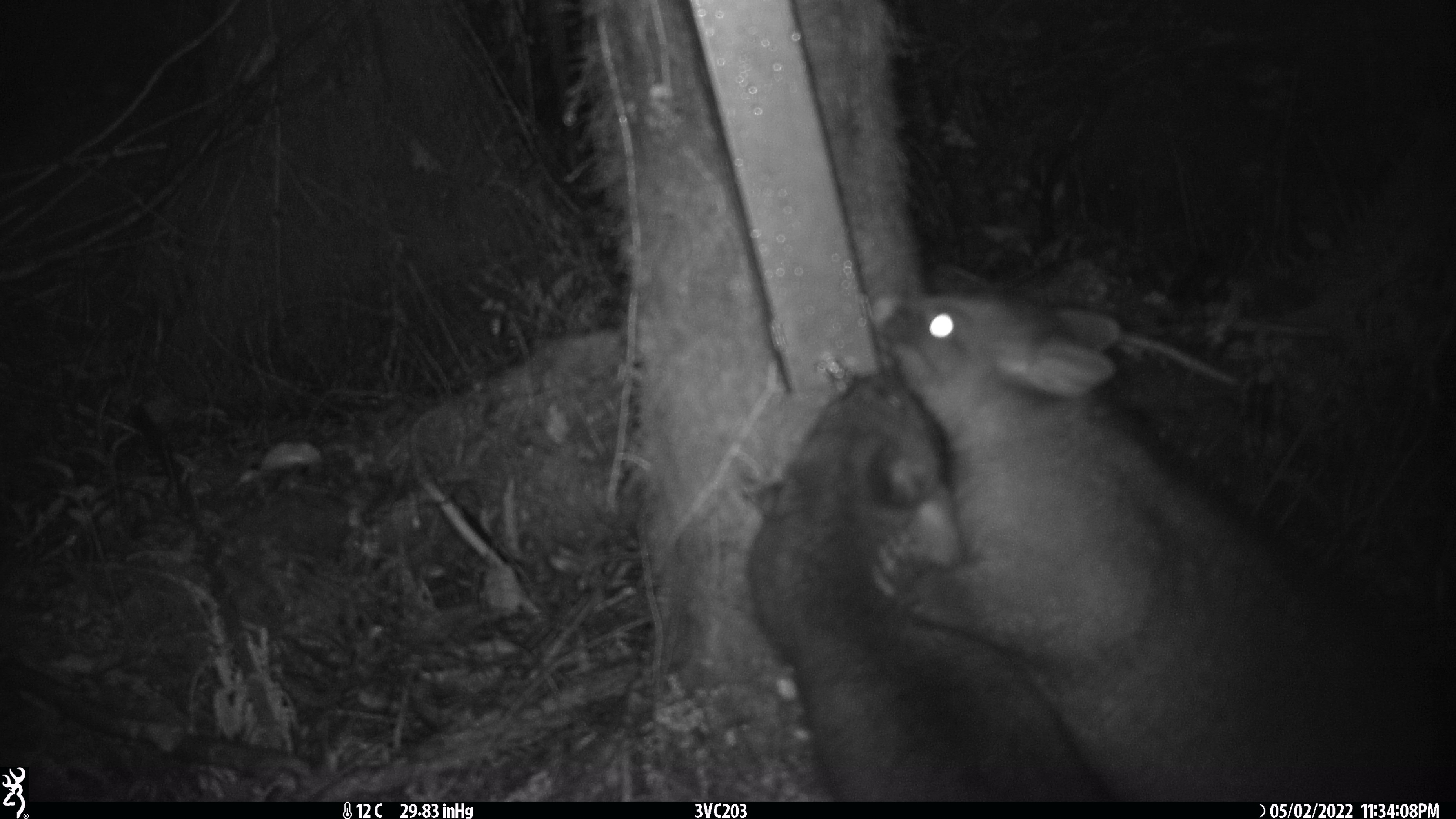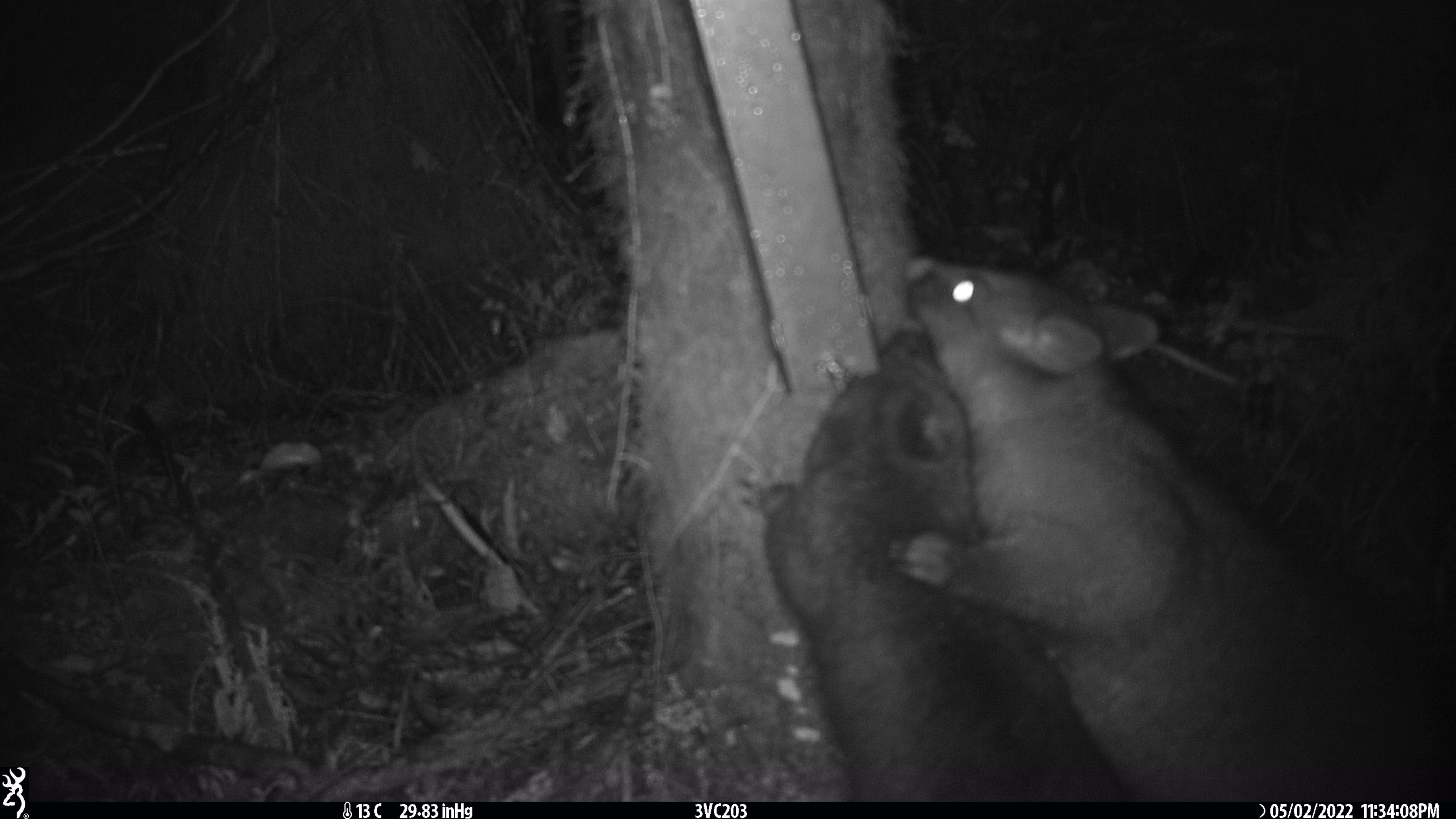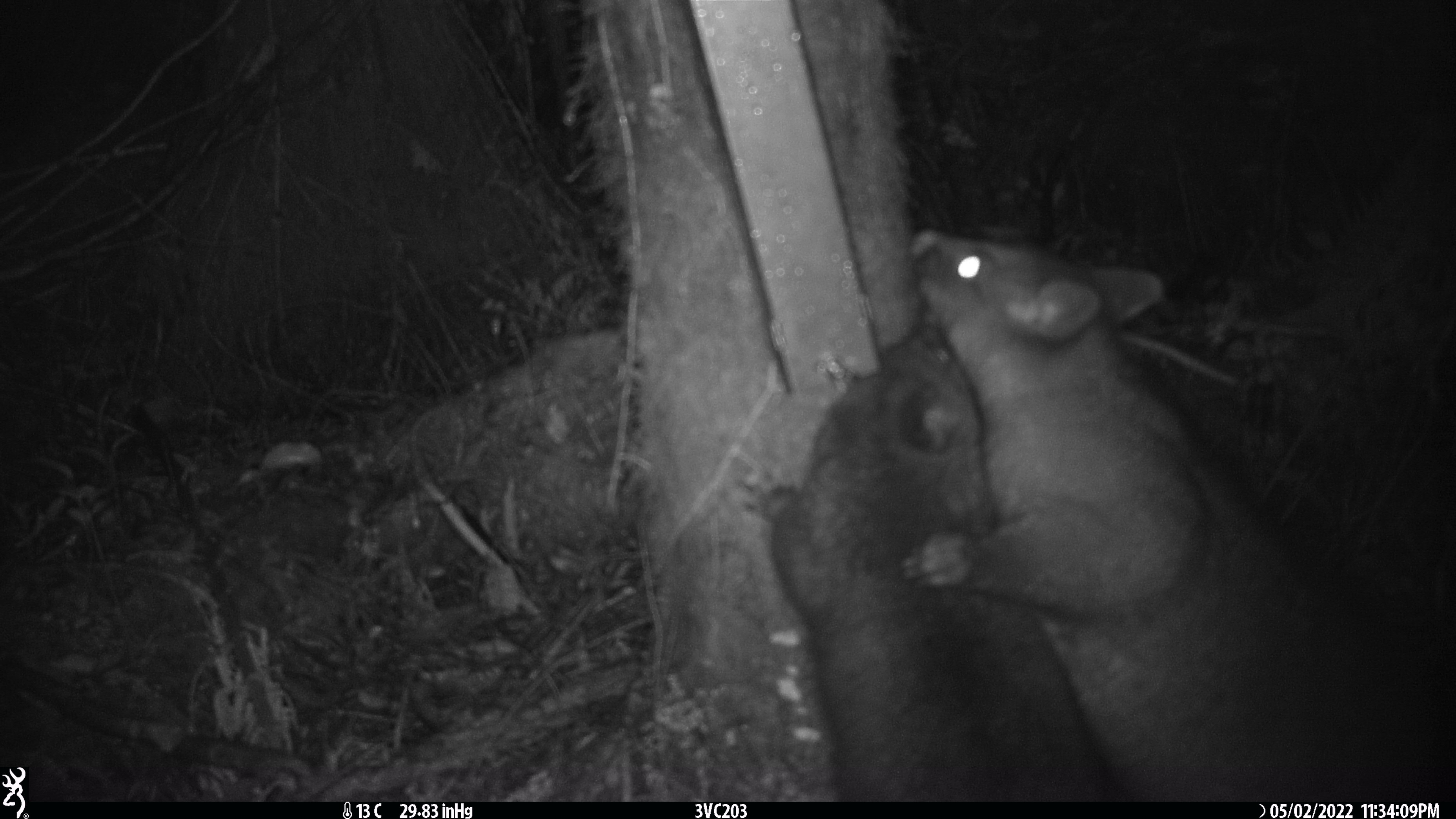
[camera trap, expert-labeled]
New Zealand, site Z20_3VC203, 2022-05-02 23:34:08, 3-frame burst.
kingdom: Animalia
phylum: Chordata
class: Mammalia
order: Diprotodontia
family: Phalangeridae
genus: Trichosurus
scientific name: Trichosurus vulpecula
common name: common brushtail possum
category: possum